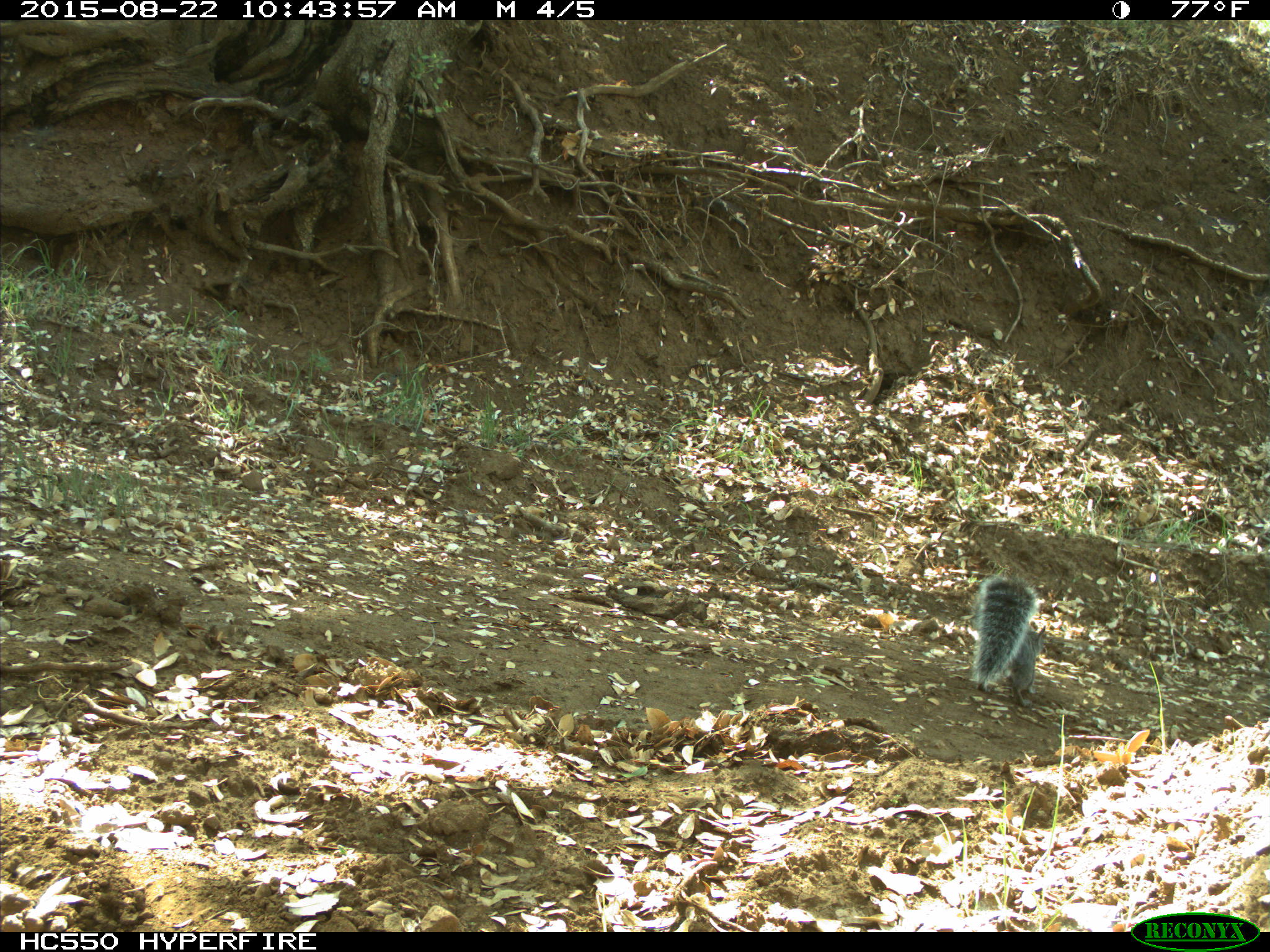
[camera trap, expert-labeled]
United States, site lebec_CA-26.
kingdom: Animalia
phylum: Chordata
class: Mammalia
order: Rodentia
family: Sciuridae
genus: Sciurus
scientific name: Sciurus carolinensis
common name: eastern gray squirrel